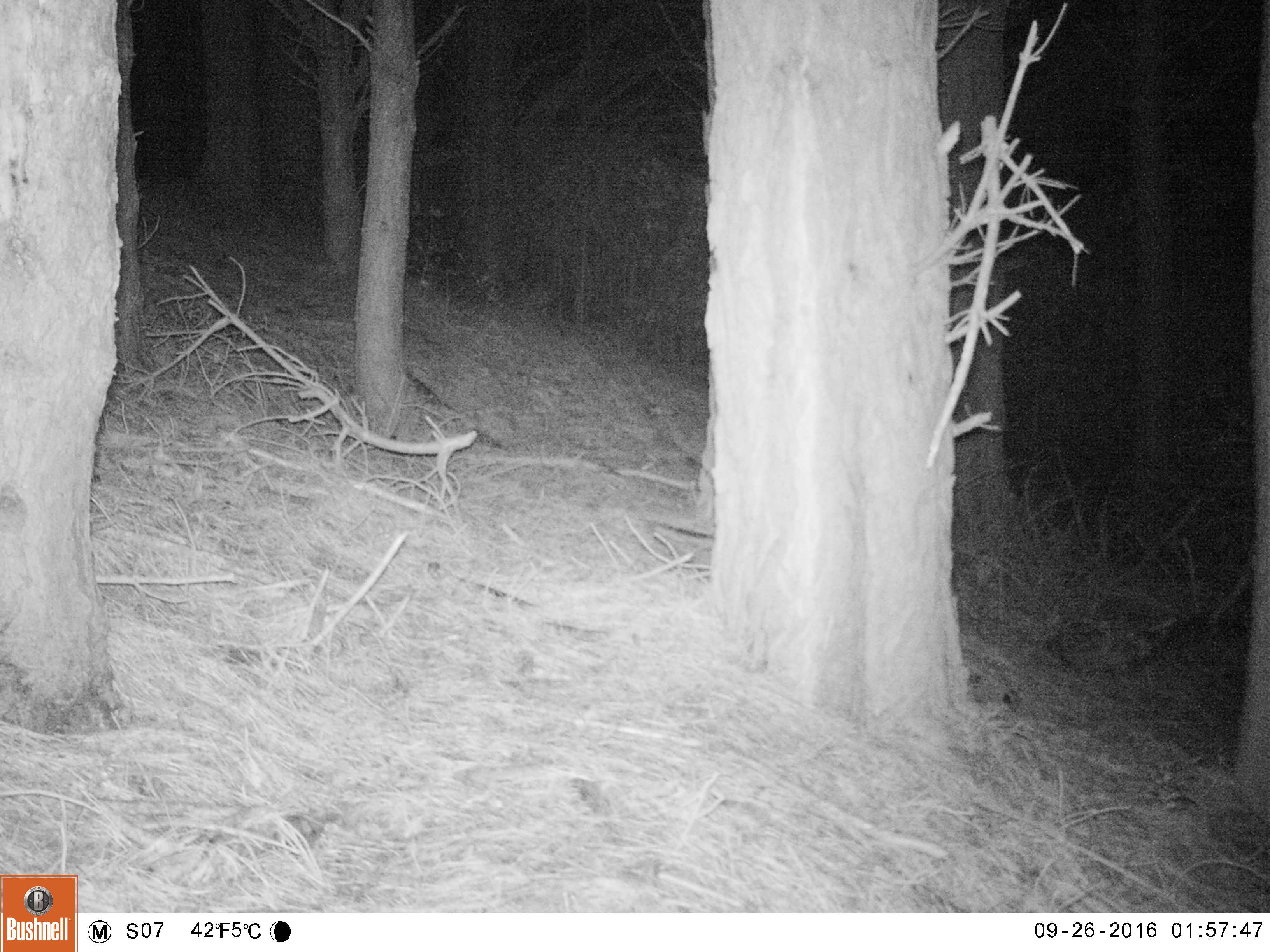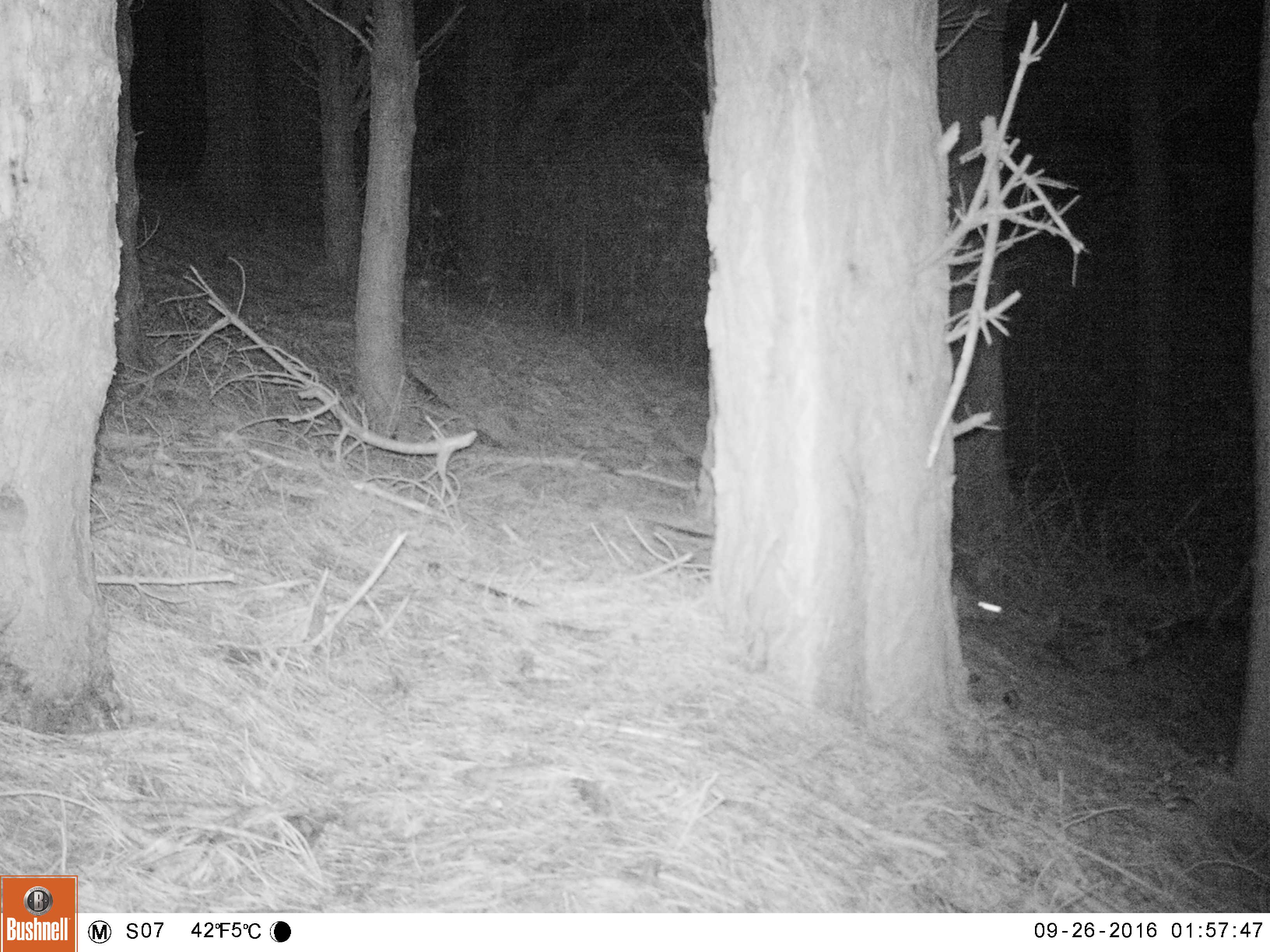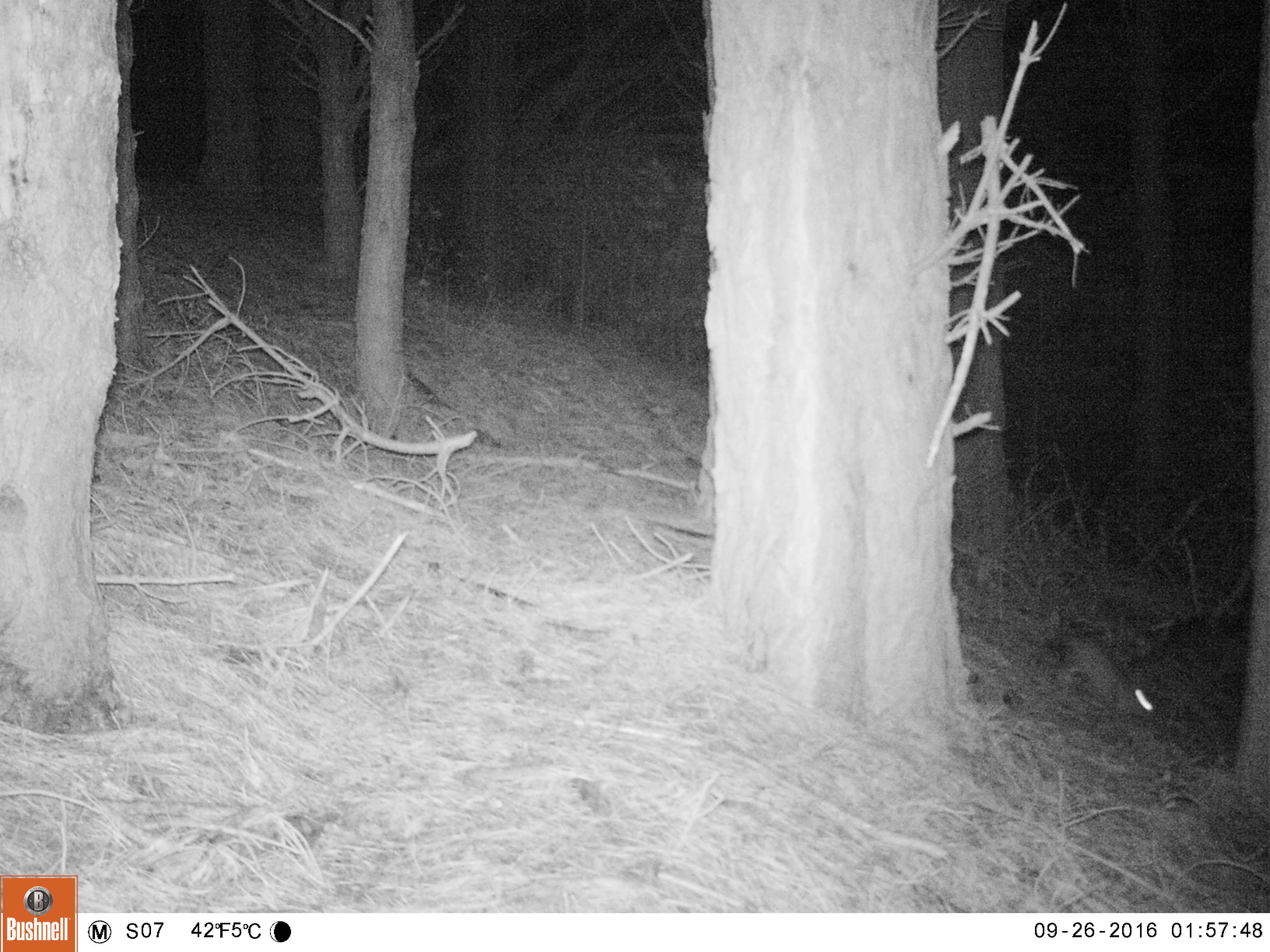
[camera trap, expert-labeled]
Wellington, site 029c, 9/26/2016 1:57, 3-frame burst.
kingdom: Animalia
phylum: Chordata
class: Mammalia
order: Lagomorpha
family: Leporidae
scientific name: Leporidae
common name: rabbit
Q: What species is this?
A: Rabbit (Leporidae).